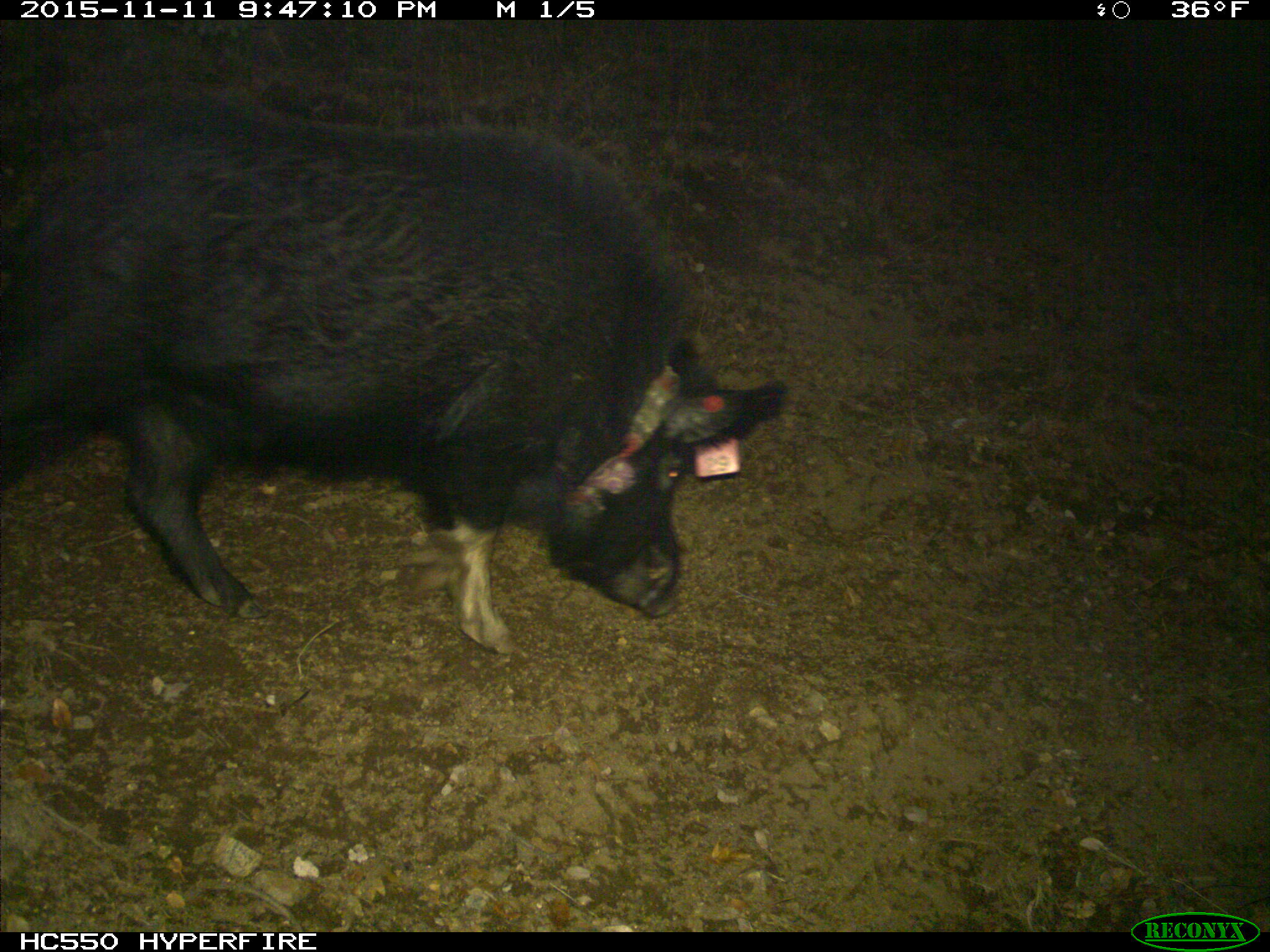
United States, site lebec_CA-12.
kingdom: Animalia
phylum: Chordata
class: Mammalia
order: Artiodactyla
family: Suidae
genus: Sus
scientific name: Sus scrofa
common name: wild boar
Sus scrofa (wild boar).